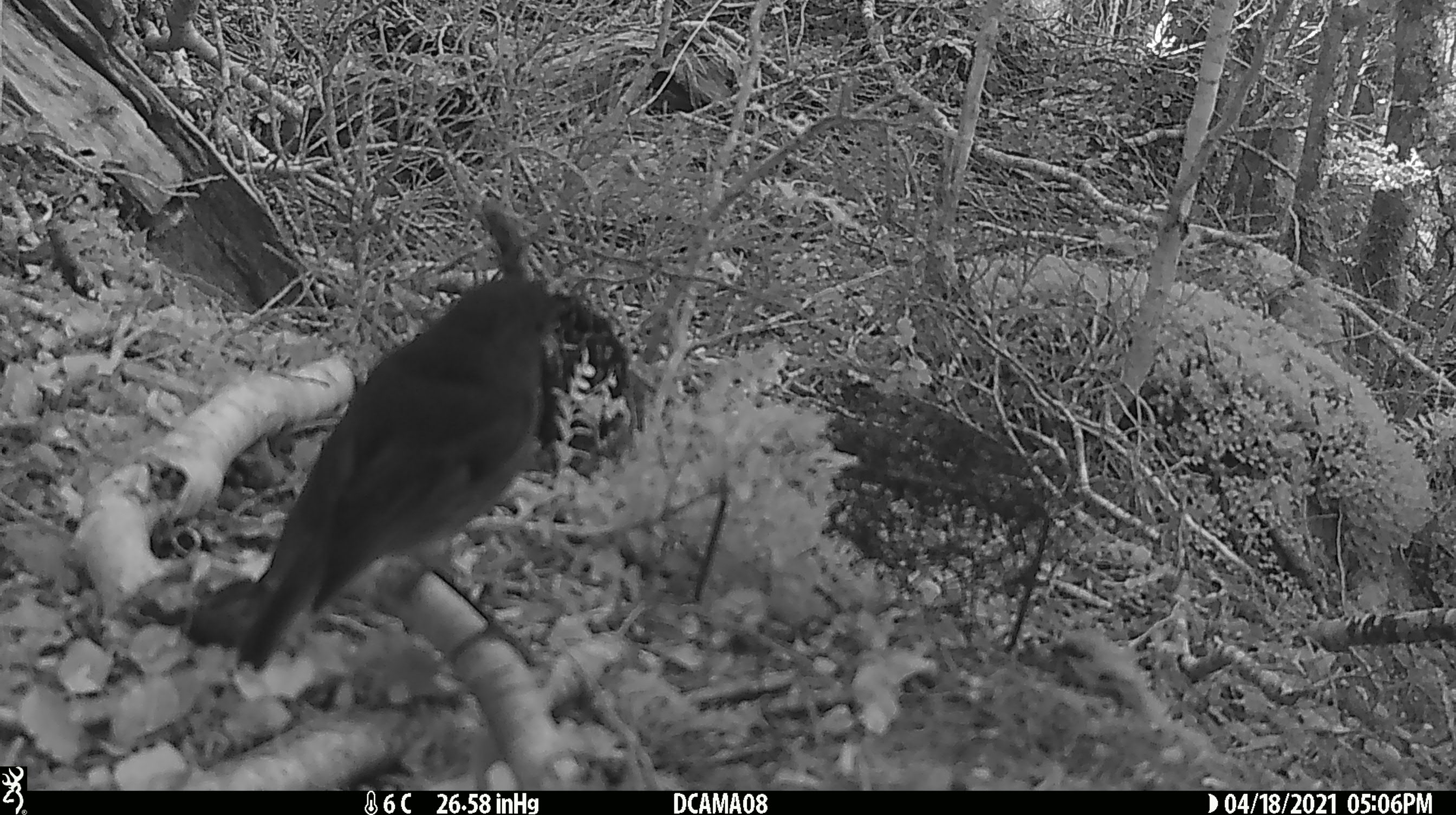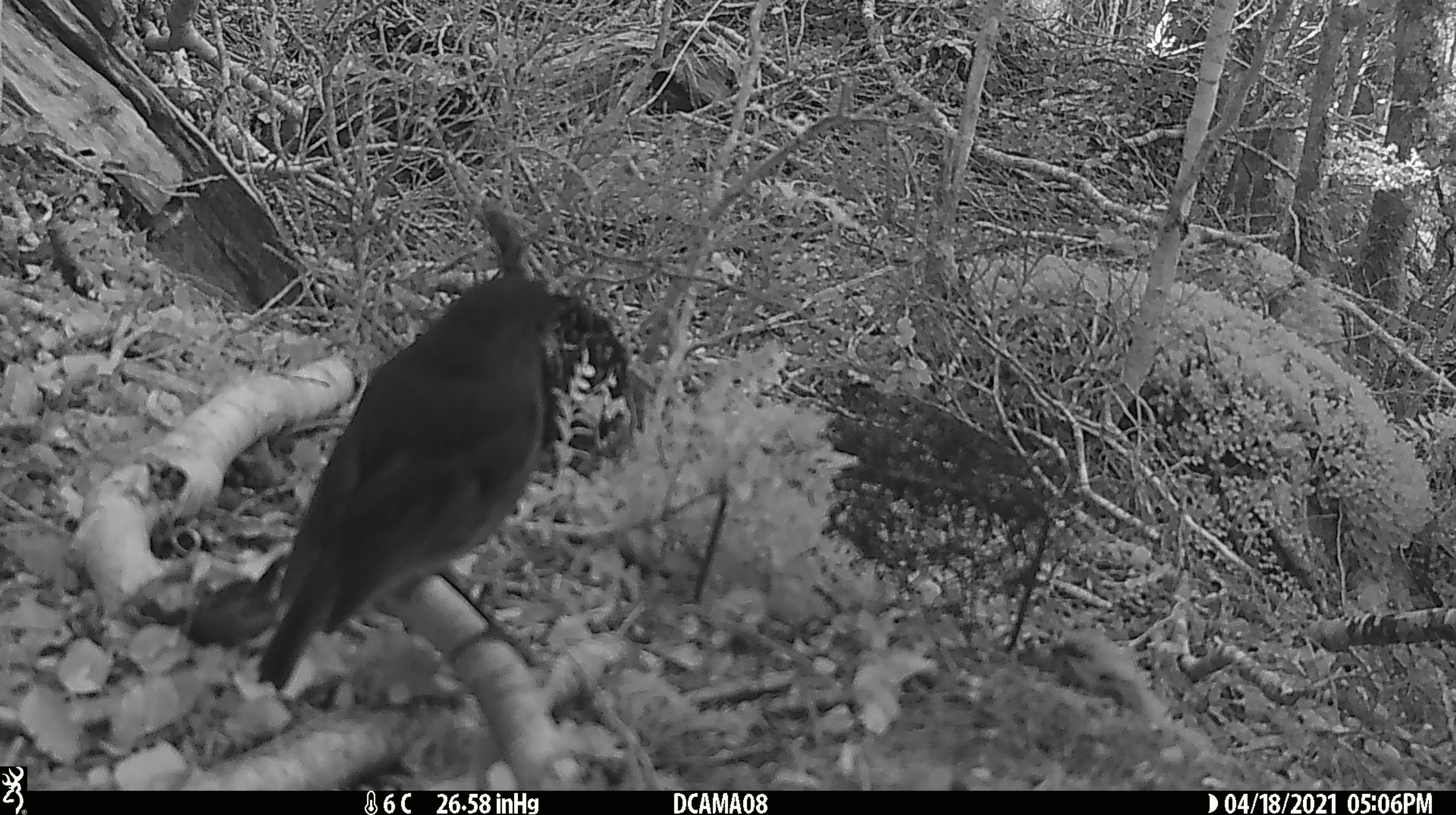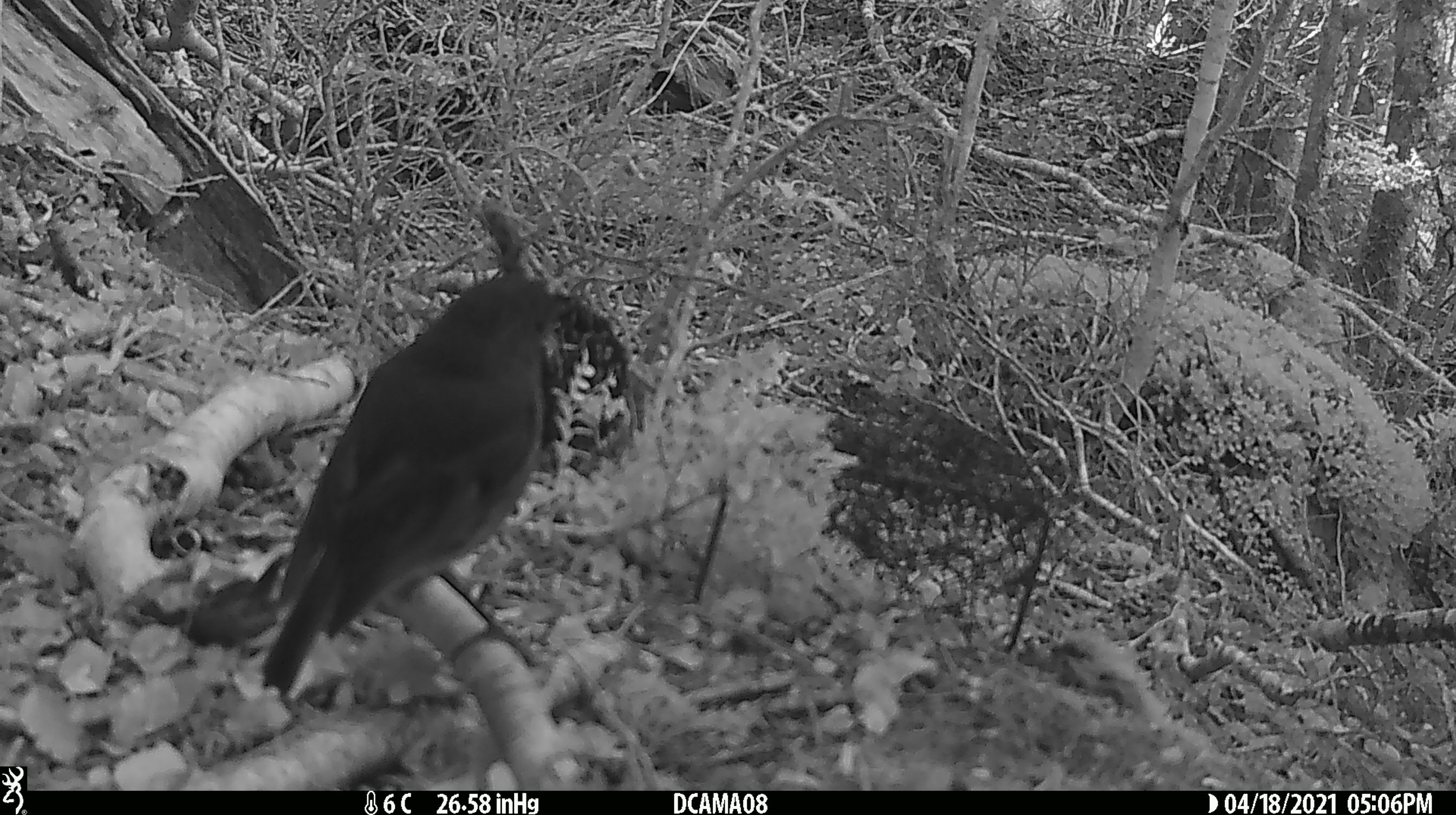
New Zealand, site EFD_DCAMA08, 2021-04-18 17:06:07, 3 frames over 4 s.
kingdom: Animalia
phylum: Chordata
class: Aves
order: Passeriformes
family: Petroicidae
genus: Petroica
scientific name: Petroica australis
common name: new zealand robin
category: robin